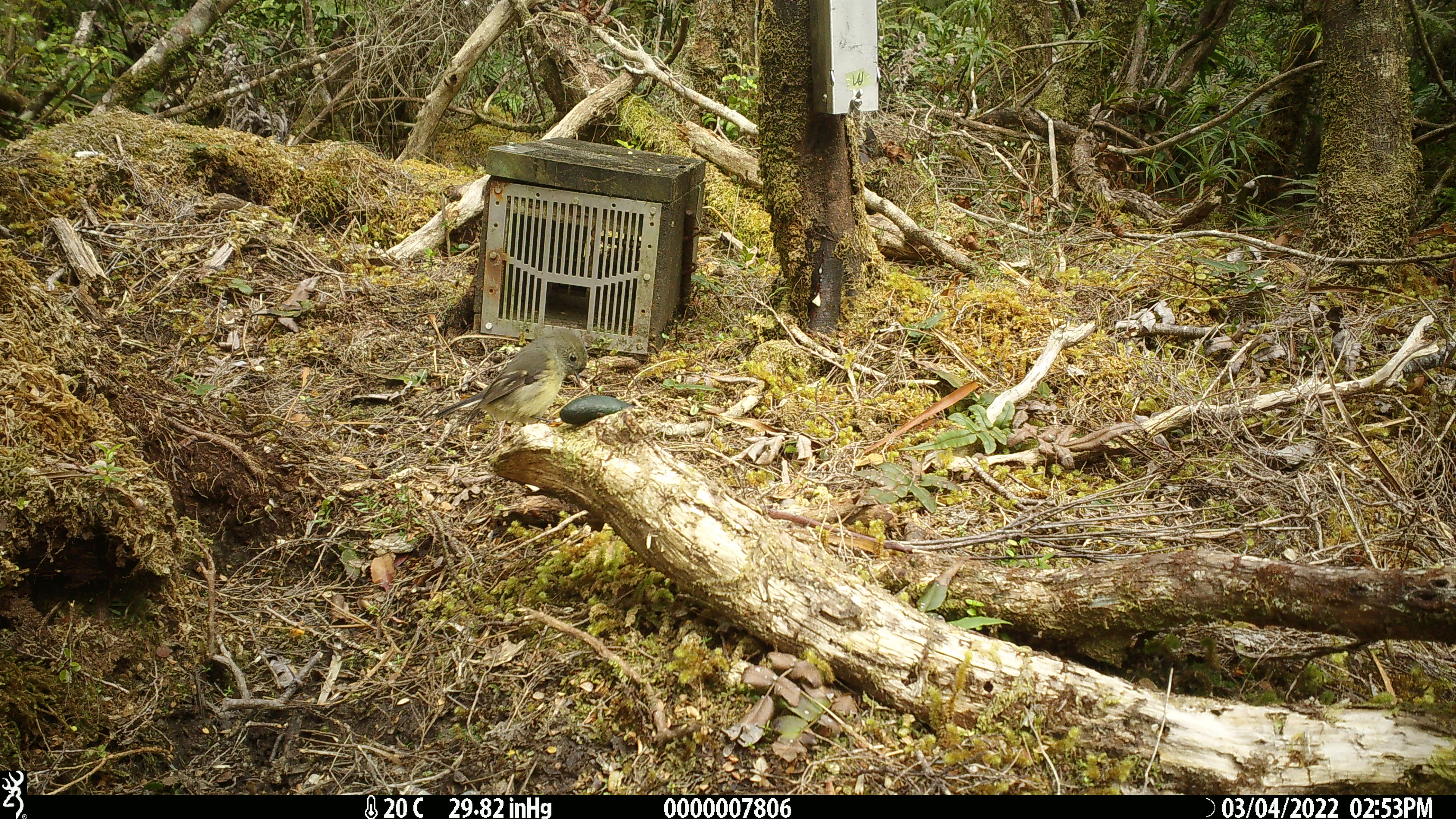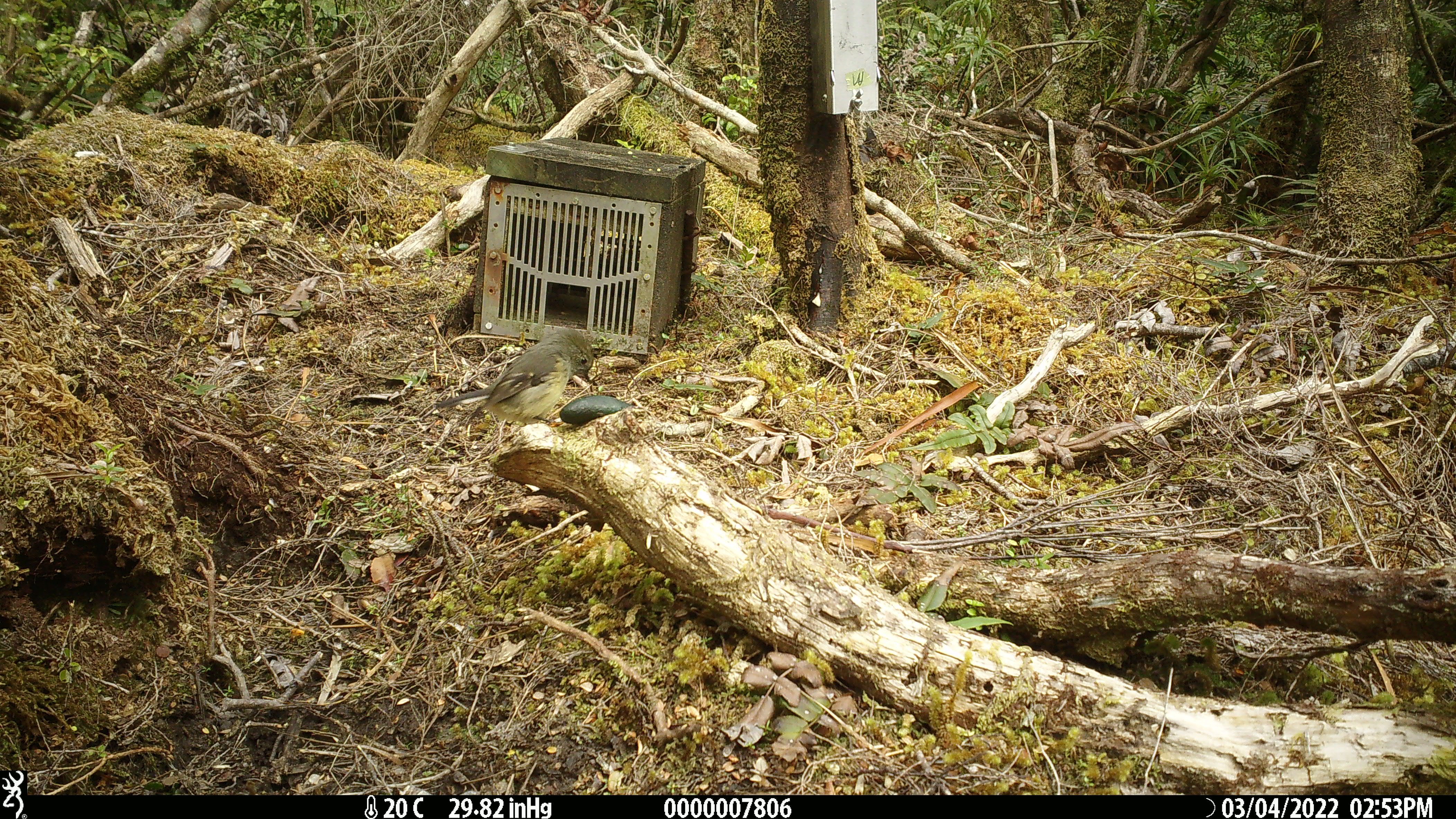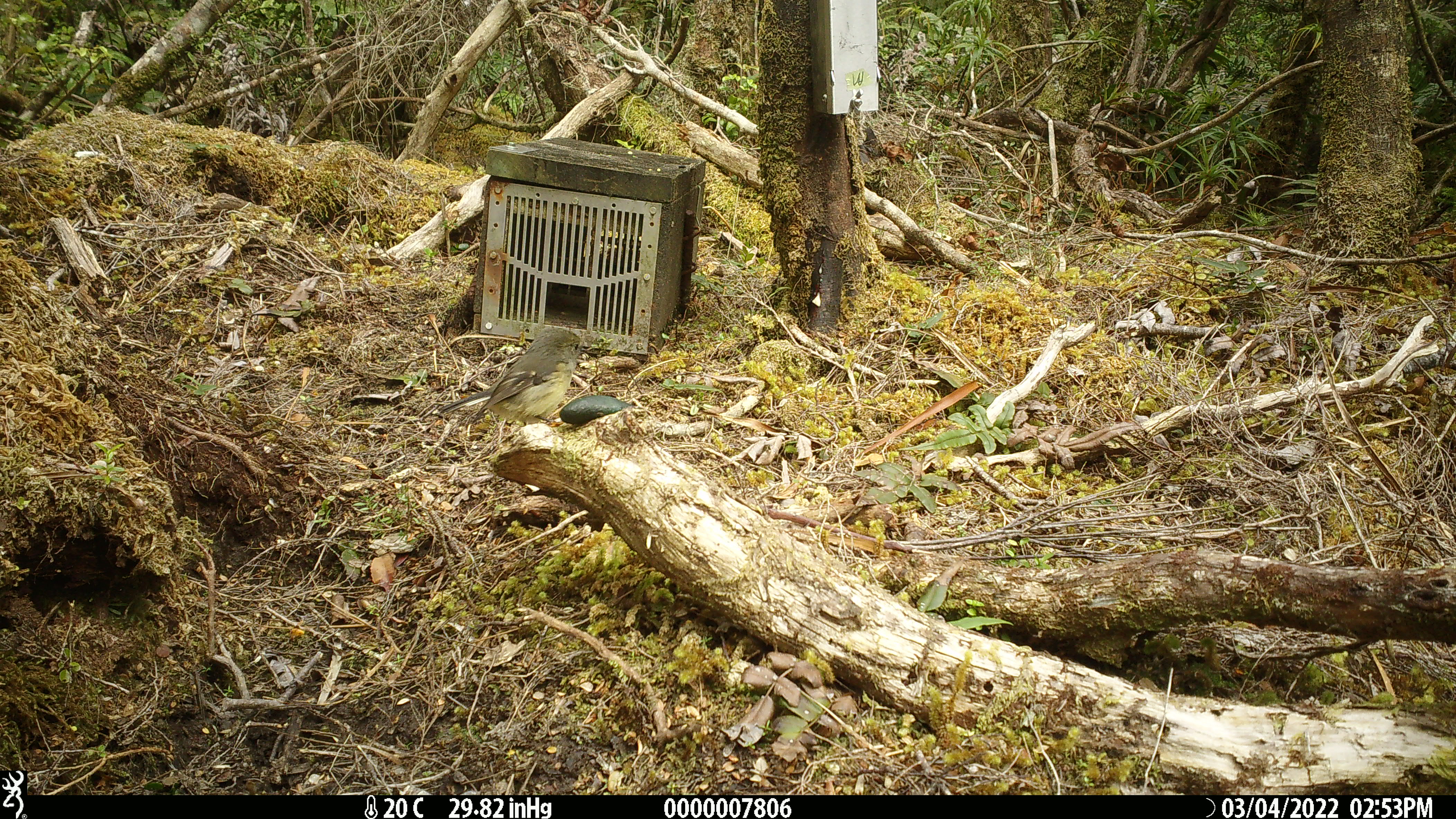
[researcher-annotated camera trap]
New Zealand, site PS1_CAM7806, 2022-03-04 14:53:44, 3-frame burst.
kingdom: Animalia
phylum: Chordata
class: Aves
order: Passeriformes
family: Petroicidae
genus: Petroica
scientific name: Petroica macrocephala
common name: tomtit